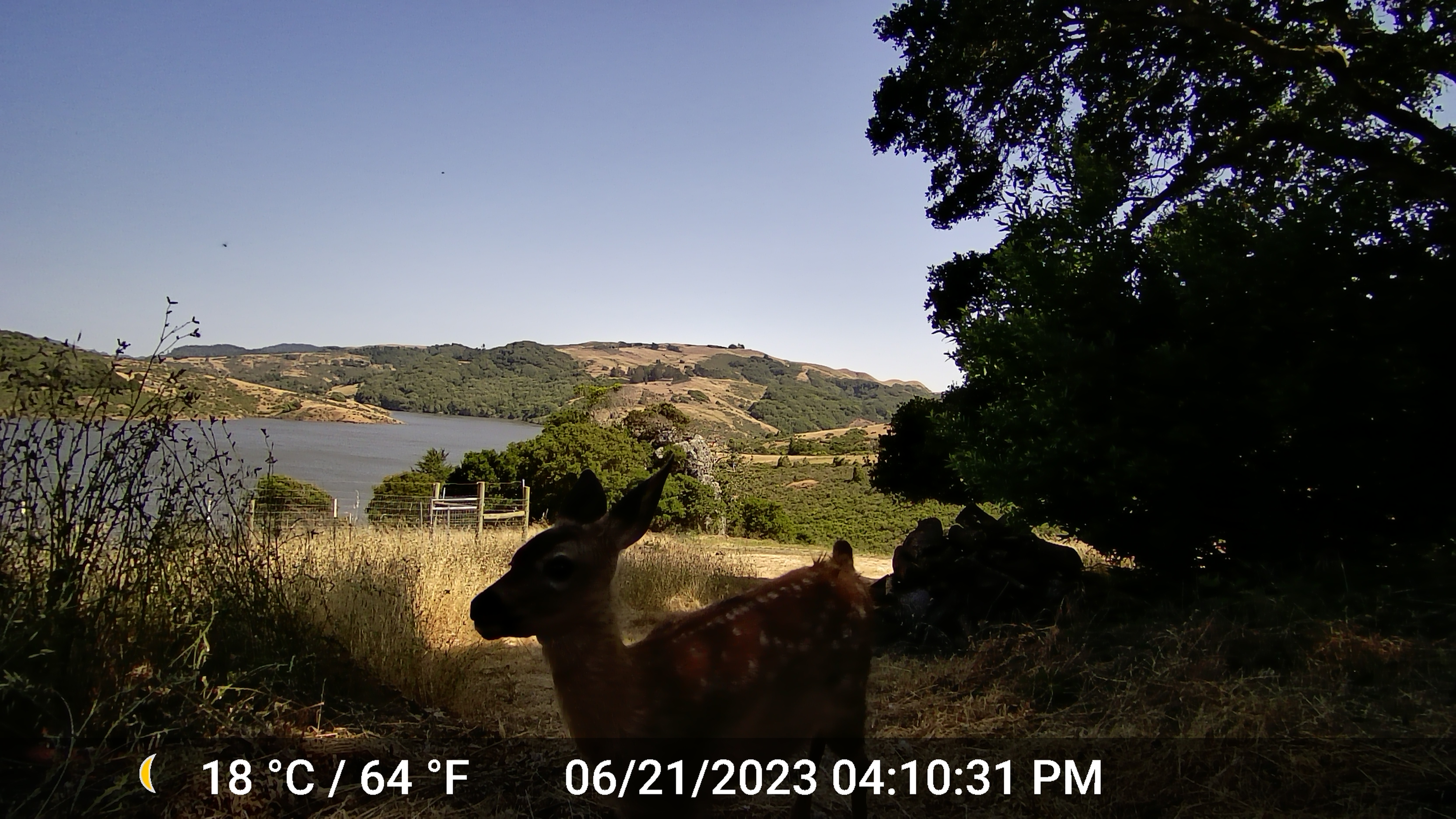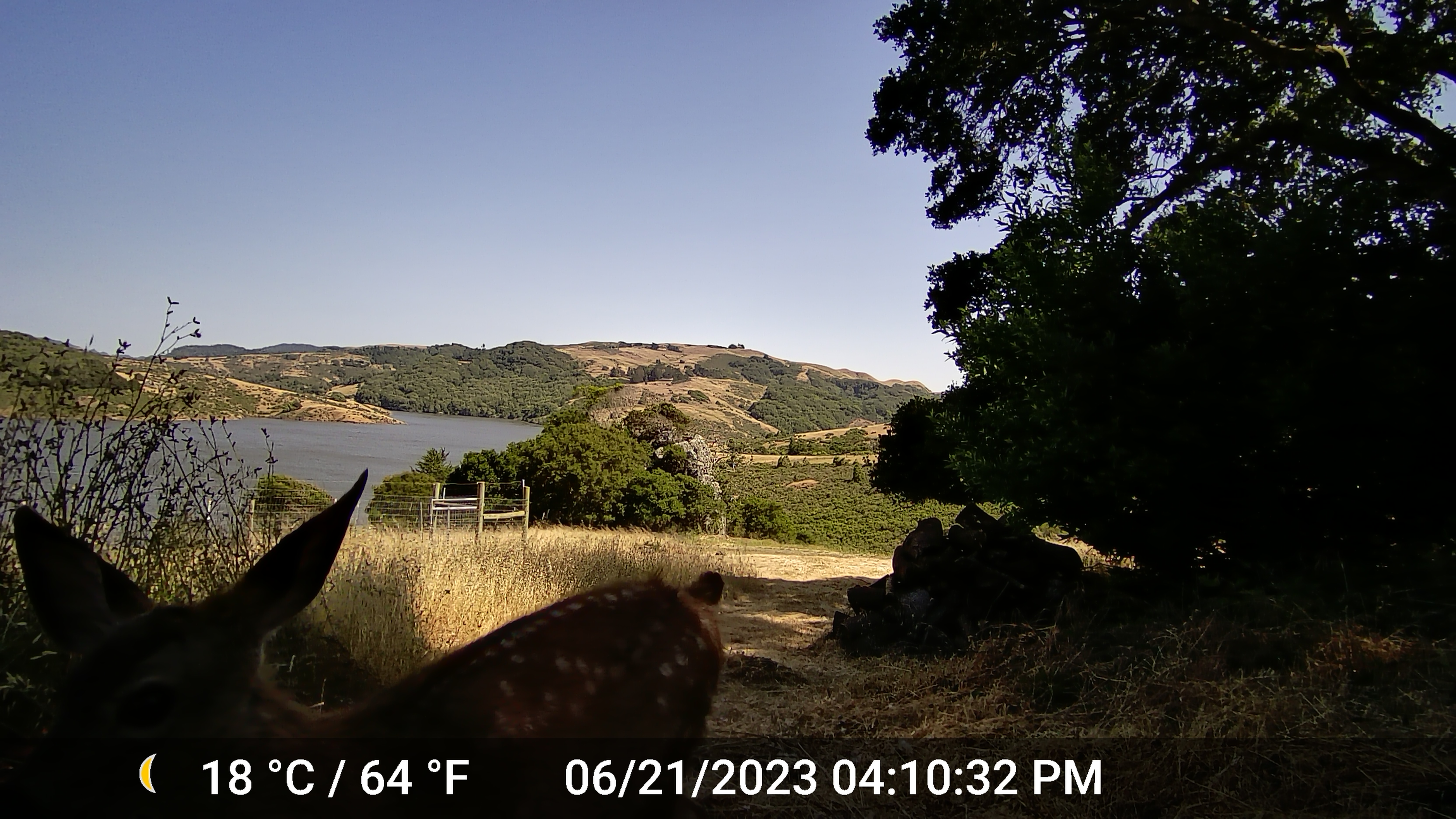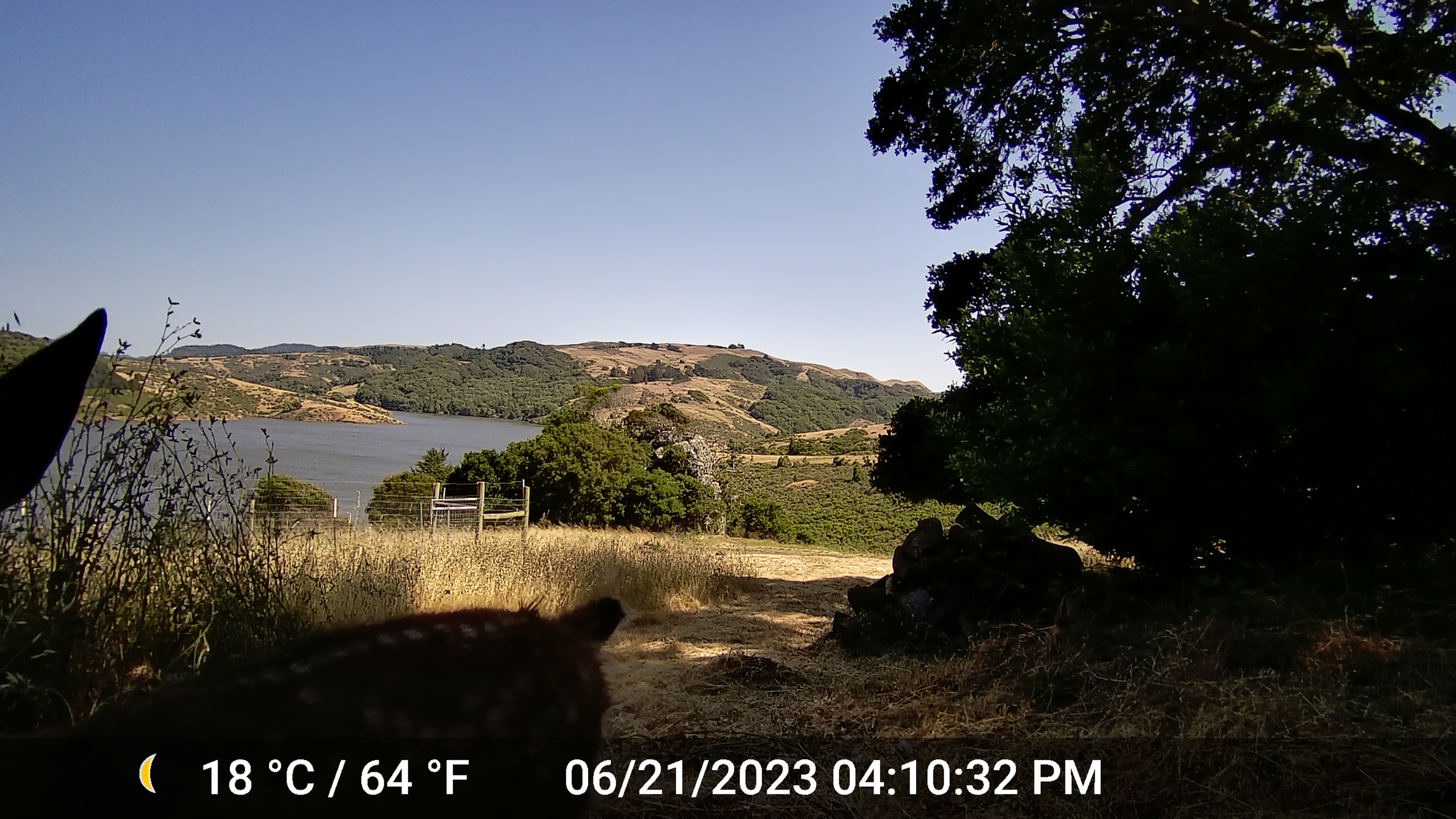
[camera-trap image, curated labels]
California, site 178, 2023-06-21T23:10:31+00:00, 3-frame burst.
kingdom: Animalia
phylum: Chordata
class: Mammalia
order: Artiodactyla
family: Cervidae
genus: Odocoileus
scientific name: Odocoileus hemionus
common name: mule deer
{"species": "mule deer (Odocoileus hemionus)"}